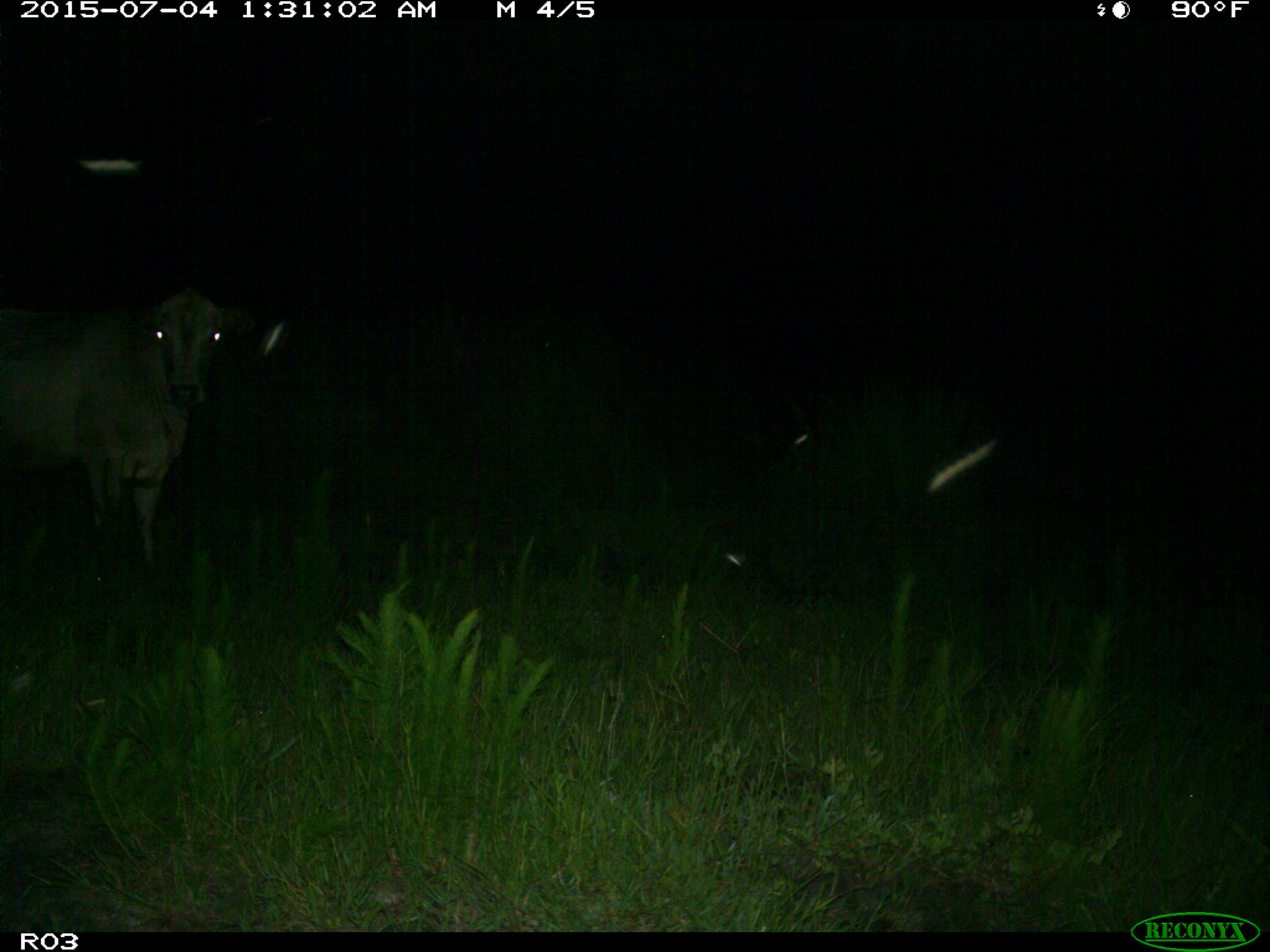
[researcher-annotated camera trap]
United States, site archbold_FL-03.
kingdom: Animalia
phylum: Chordata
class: Mammalia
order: Artiodactyla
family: Bovidae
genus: Bos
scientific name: Bos taurus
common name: domestic cow